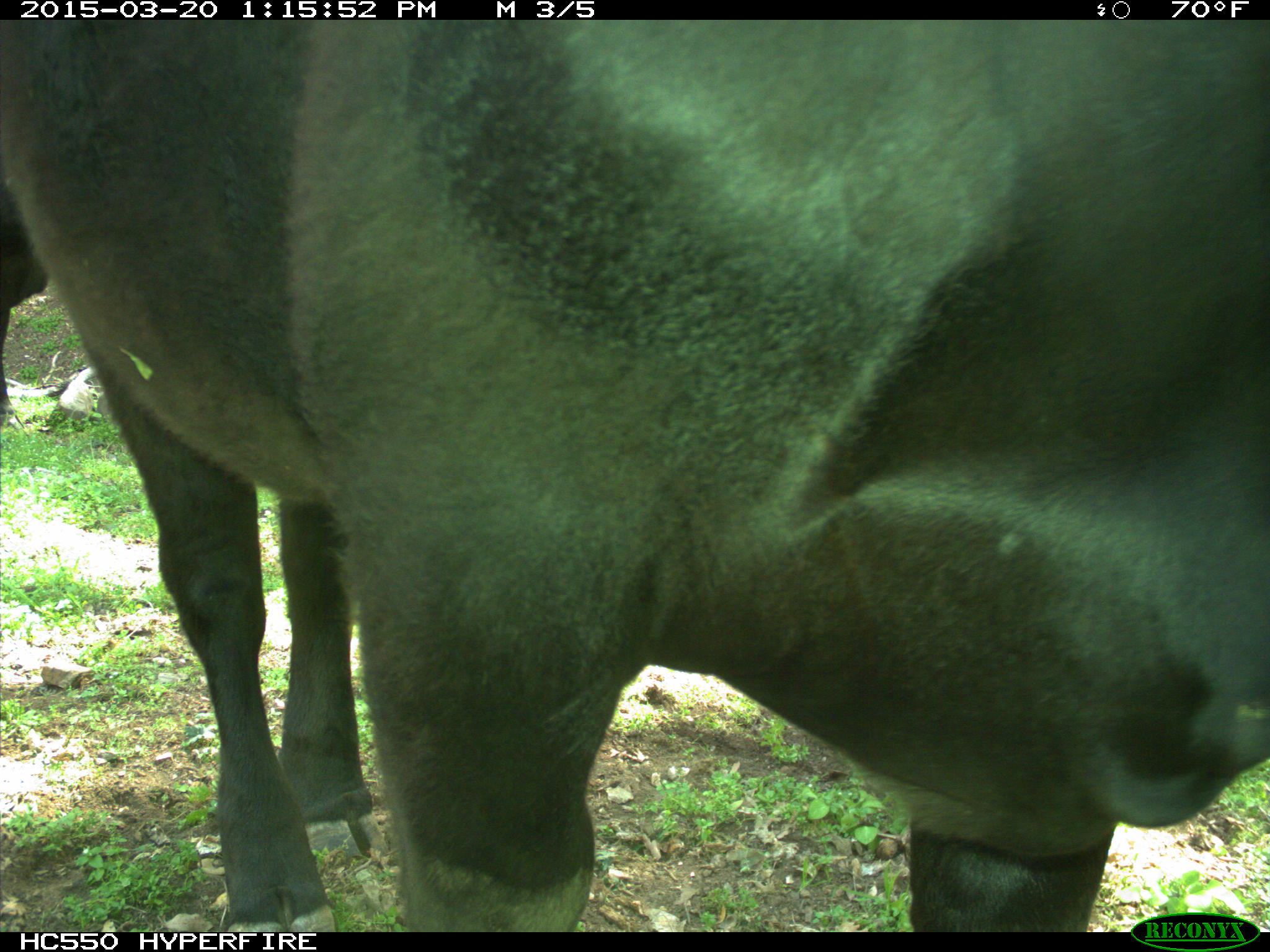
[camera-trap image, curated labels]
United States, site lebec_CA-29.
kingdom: Animalia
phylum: Chordata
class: Mammalia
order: Artiodactyla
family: Bovidae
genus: Bos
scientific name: Bos taurus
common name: domestic cow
Bos taurus (domestic cow).